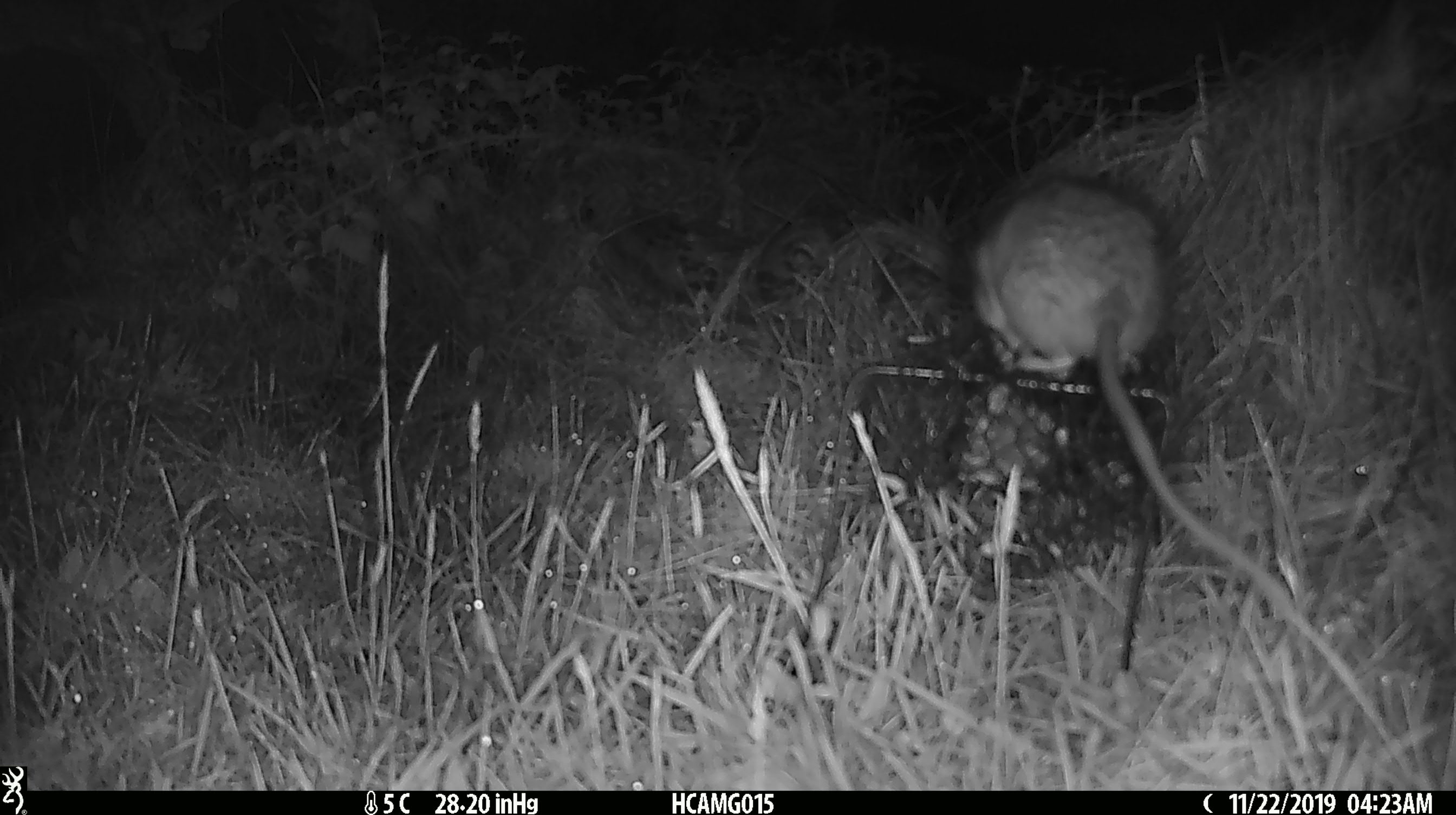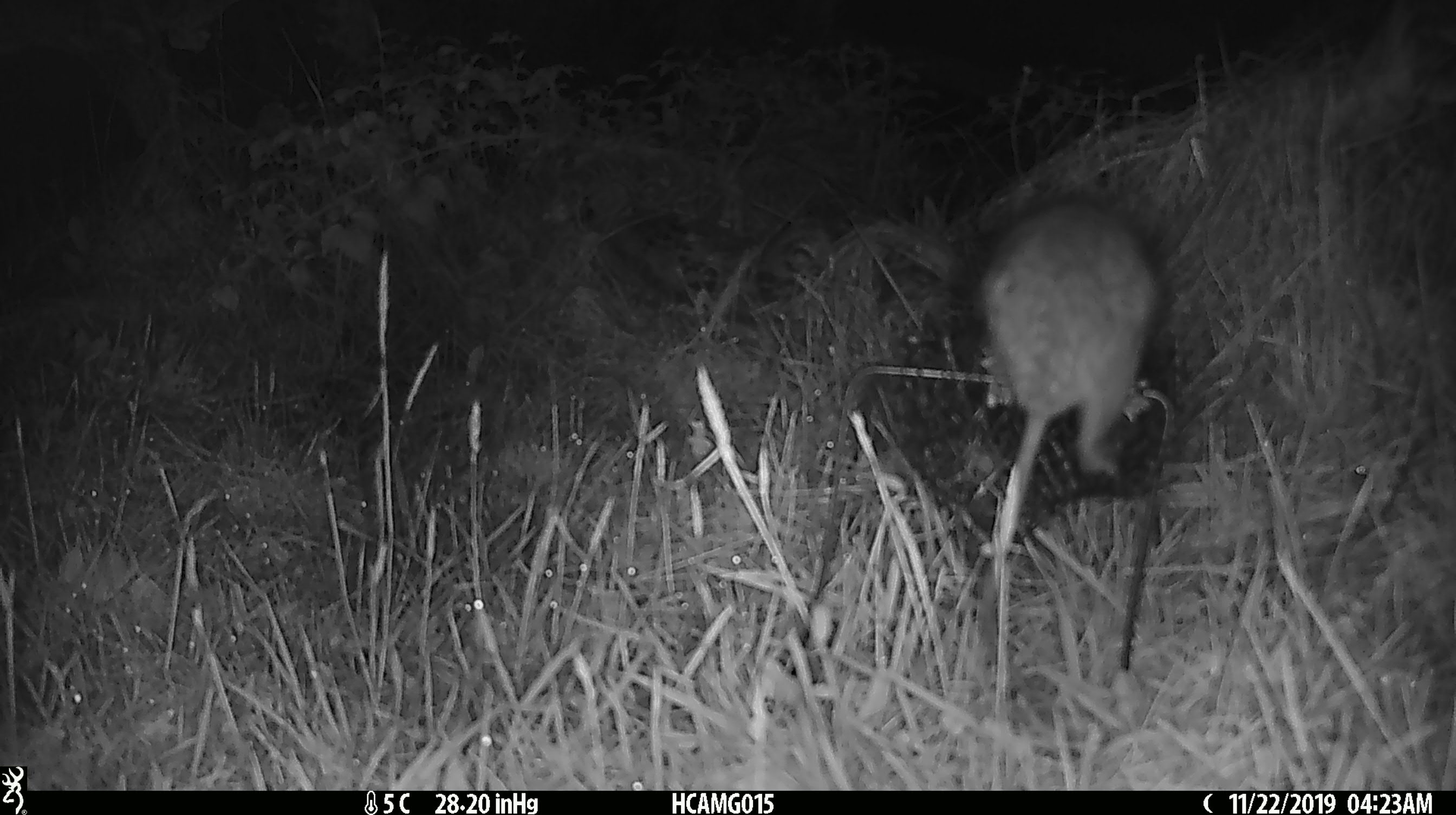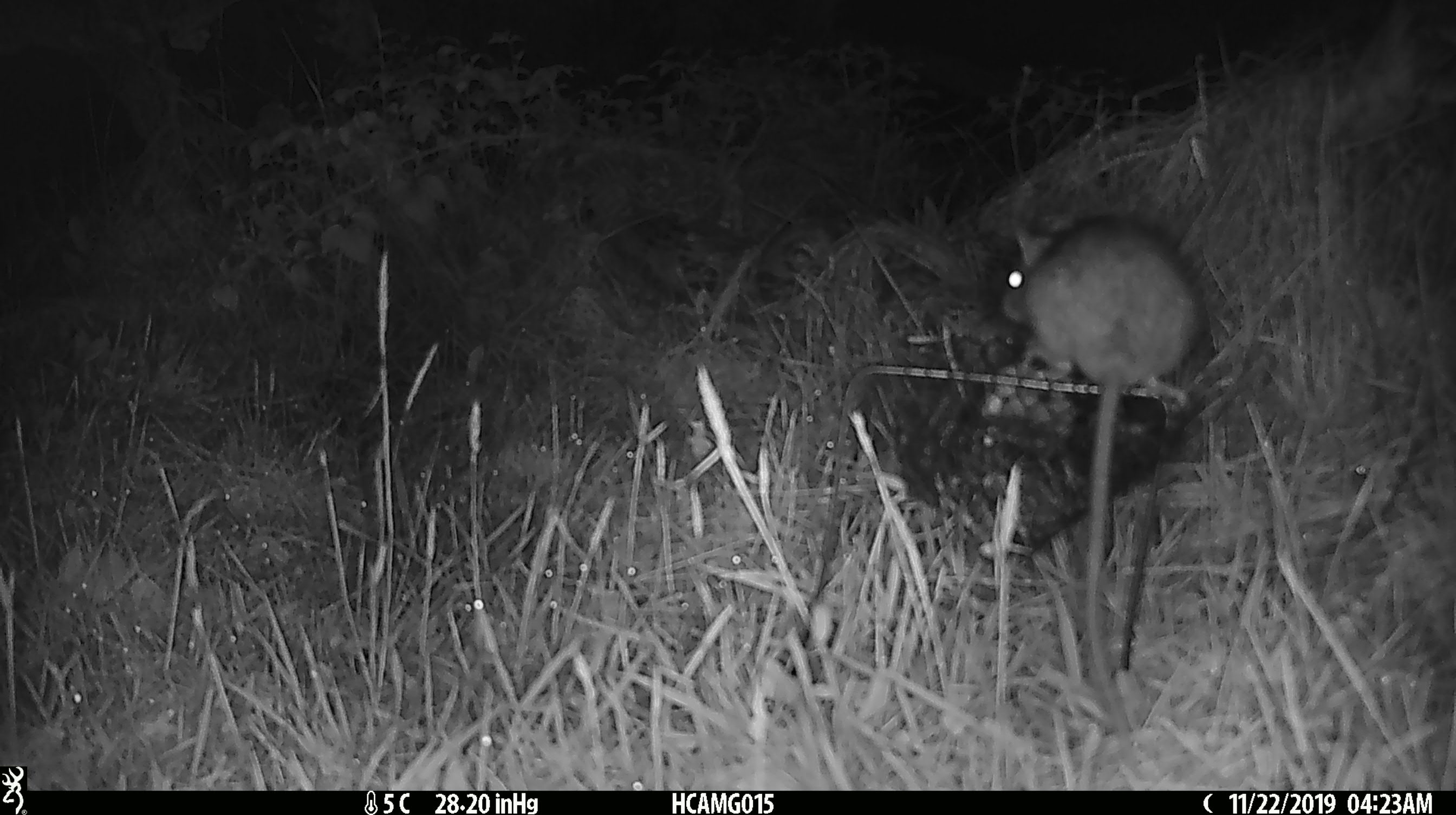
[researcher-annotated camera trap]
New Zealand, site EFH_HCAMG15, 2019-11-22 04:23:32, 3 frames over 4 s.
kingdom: Animalia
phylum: Chordata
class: Mammalia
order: Rodentia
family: Muridae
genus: Rattus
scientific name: Rattus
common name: rat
Rat (Rattus).